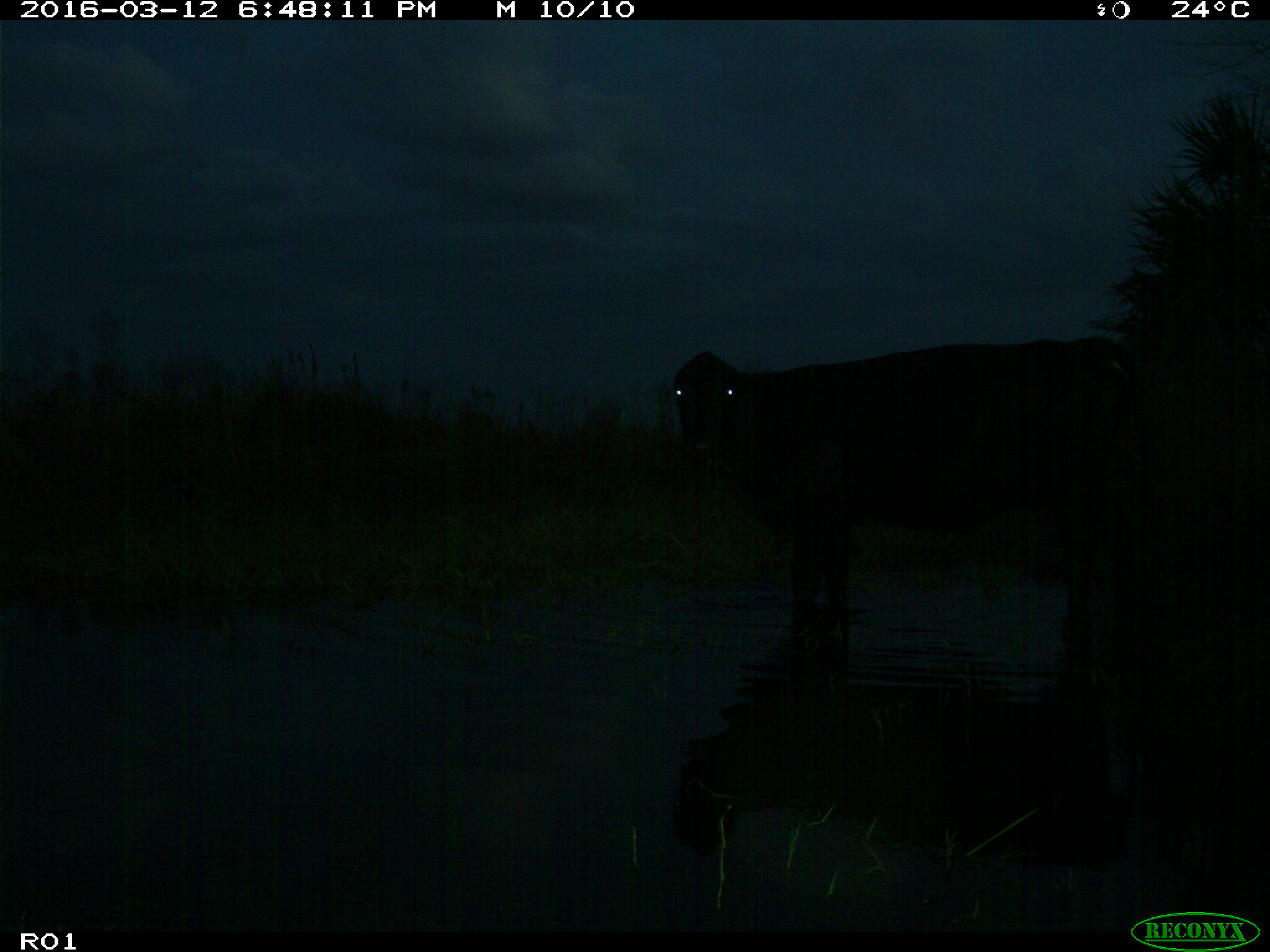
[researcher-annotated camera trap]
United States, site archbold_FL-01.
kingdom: Animalia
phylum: Chordata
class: Mammalia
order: Artiodactyla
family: Bovidae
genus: Bos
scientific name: Bos taurus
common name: domestic cow